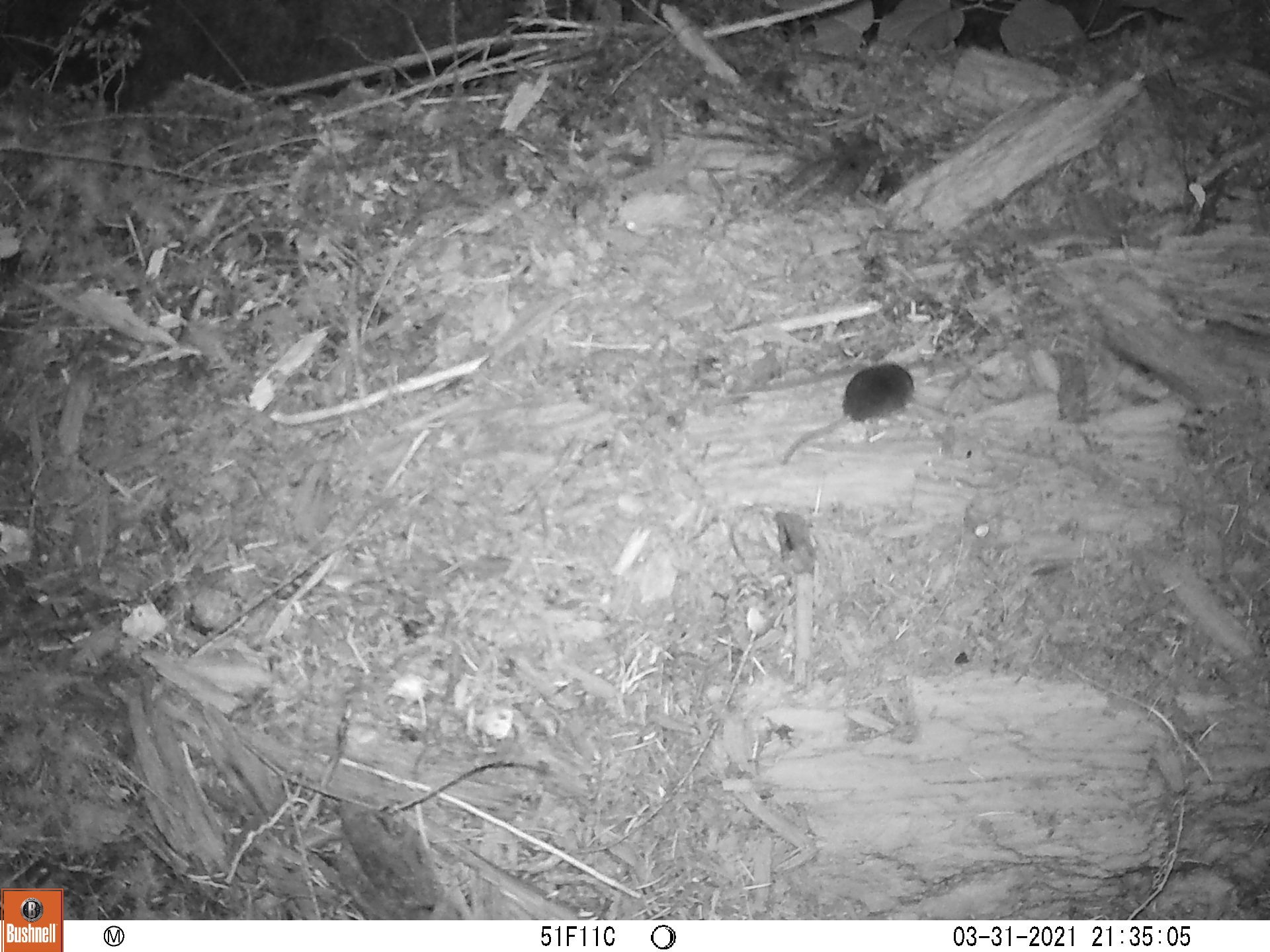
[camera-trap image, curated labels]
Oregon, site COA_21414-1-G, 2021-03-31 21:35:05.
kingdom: Animalia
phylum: Chordata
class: Mammalia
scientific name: Mammalia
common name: small mammal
Small mammal (Mammalia).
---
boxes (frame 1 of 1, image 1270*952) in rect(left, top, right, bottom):
small mammal: rect(759, 350, 943, 484)